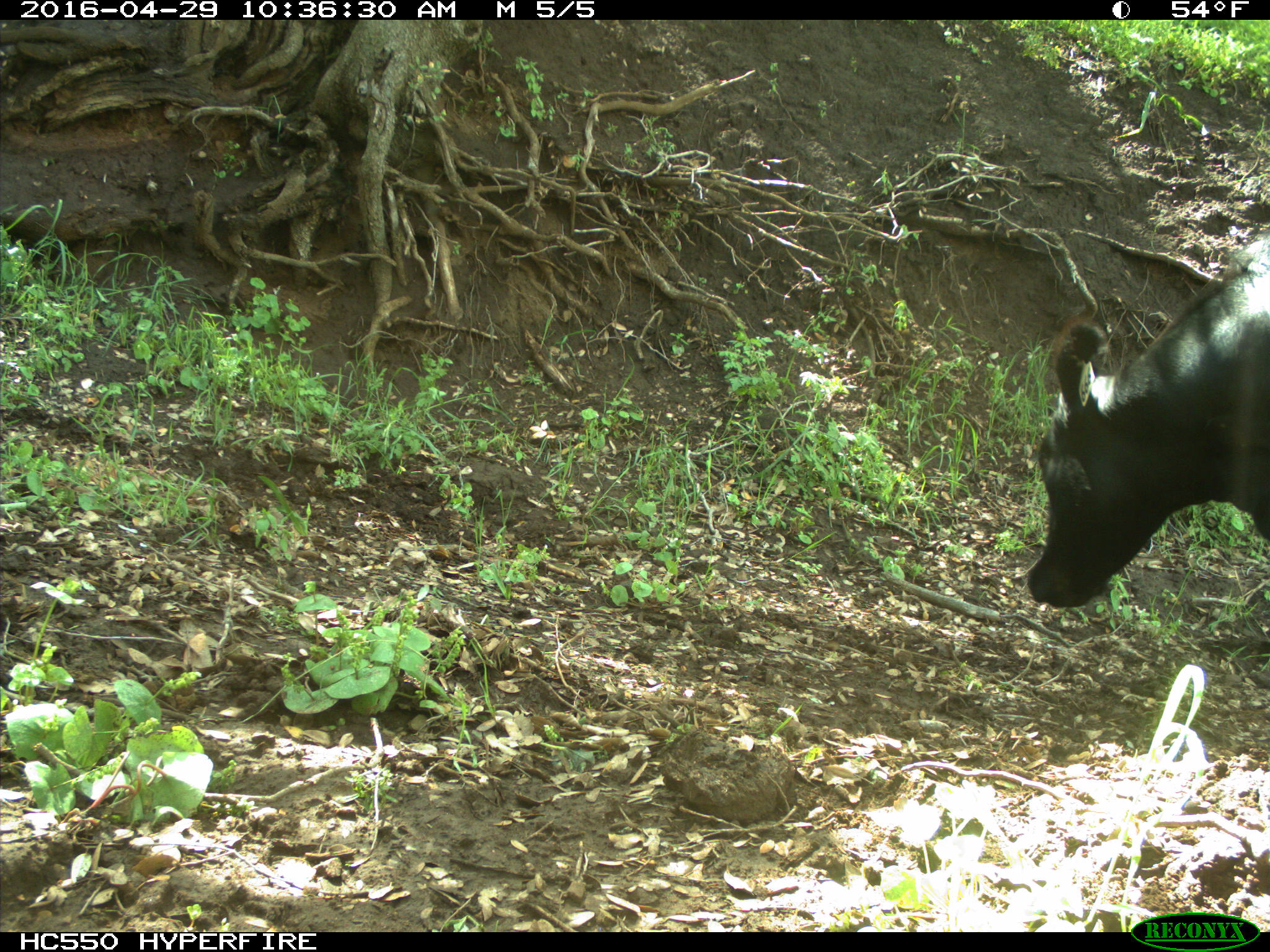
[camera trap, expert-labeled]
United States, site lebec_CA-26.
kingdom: Animalia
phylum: Chordata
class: Mammalia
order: Artiodactyla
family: Bovidae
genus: Bos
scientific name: Bos taurus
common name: domestic cow